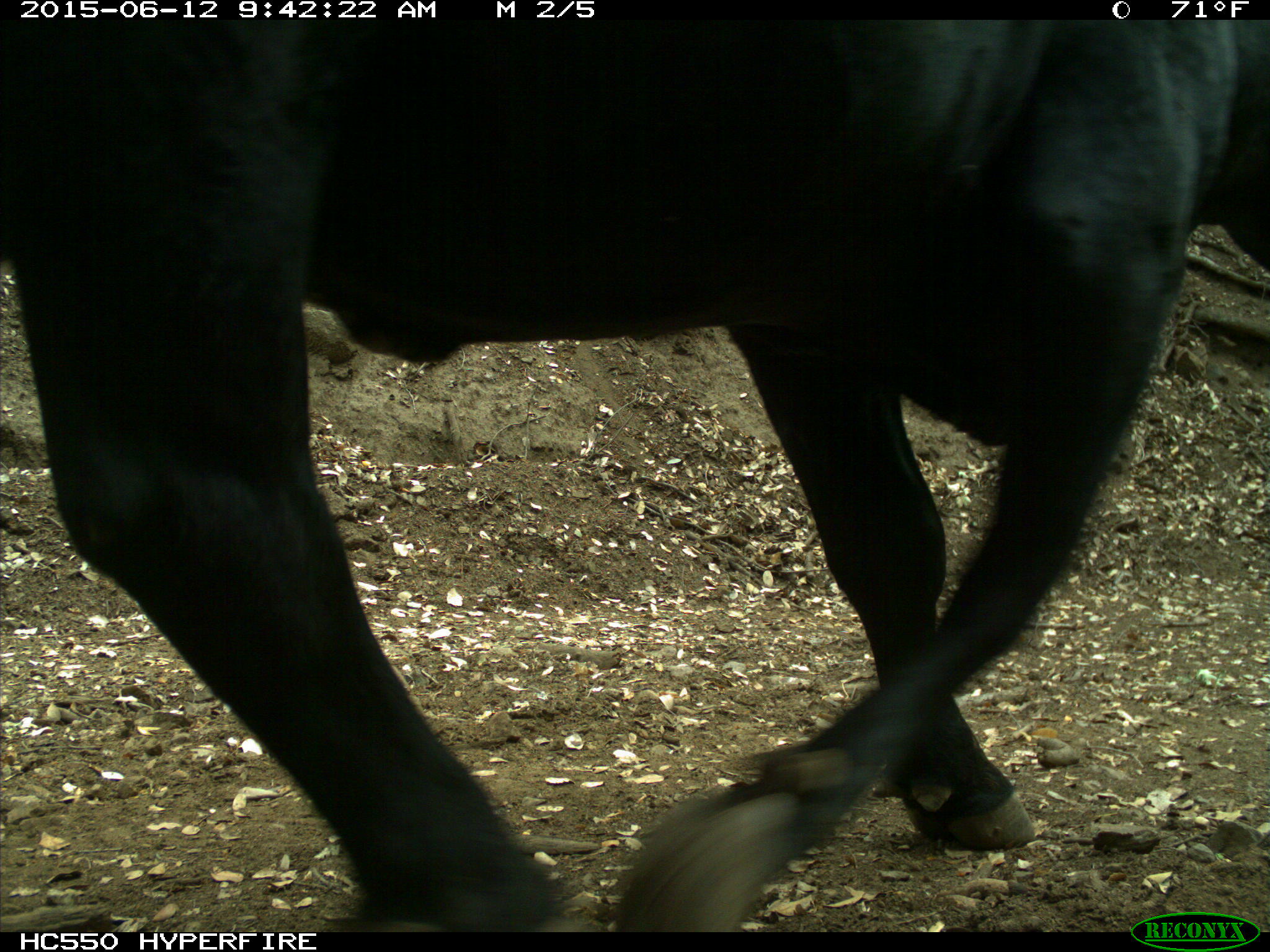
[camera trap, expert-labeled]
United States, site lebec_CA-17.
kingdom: Animalia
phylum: Chordata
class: Mammalia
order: Artiodactyla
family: Bovidae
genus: Bos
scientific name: Bos taurus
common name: domestic cow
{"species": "Bos taurus (domestic cow)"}